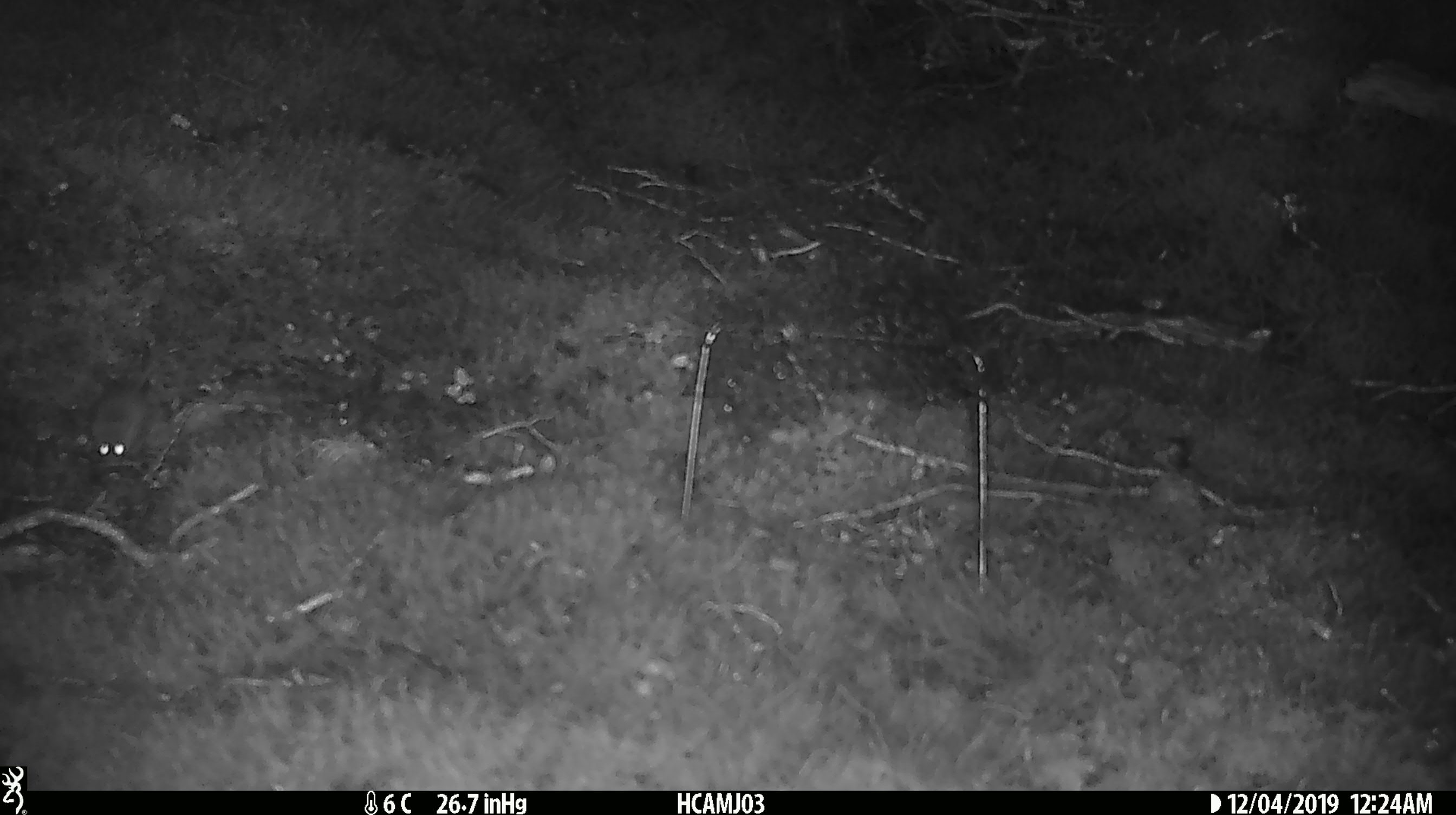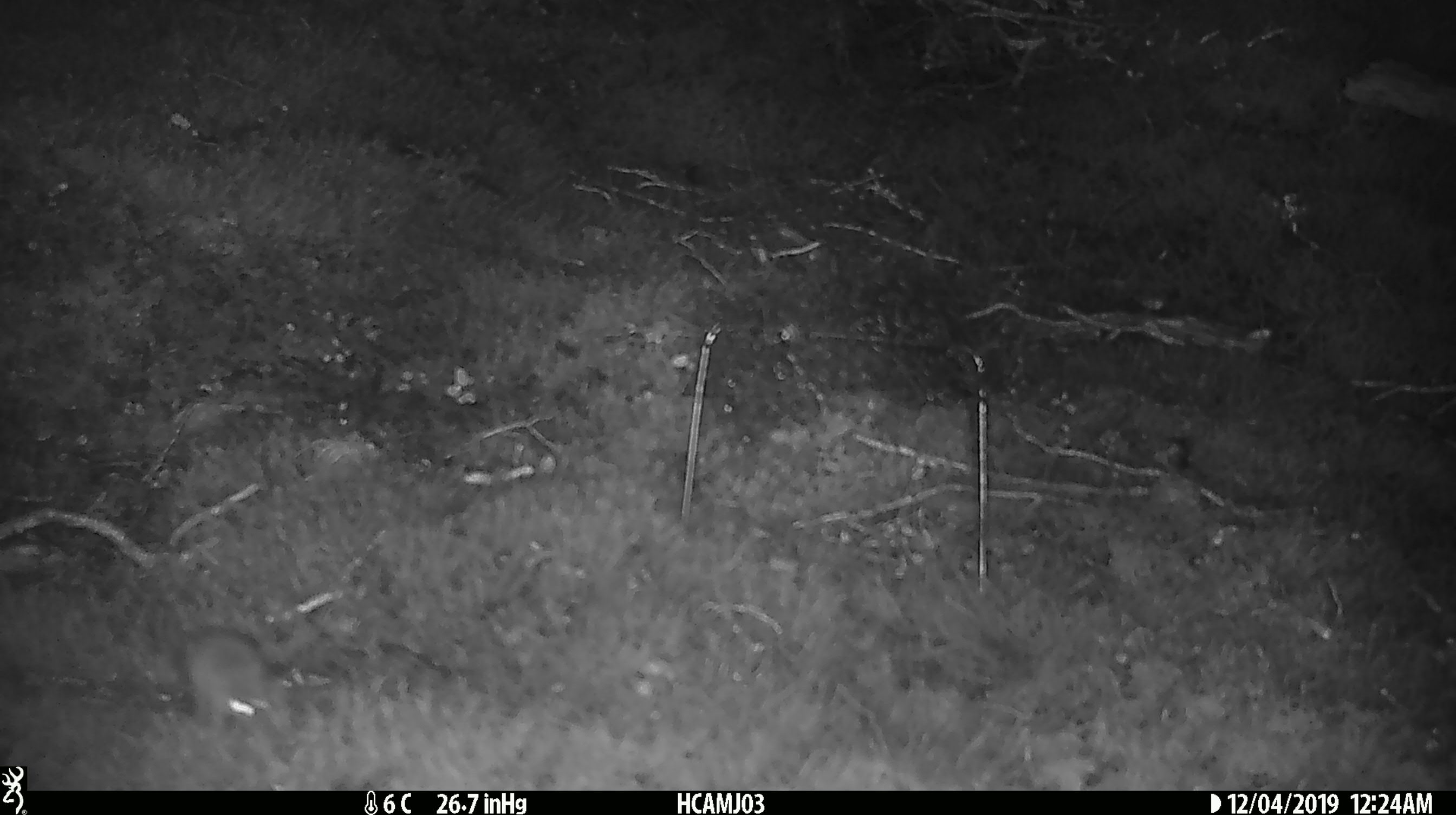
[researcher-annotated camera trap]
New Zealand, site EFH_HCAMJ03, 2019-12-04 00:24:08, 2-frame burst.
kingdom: Animalia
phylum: Chordata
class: Mammalia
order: Rodentia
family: Muridae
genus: Mus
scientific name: Mus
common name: mouse